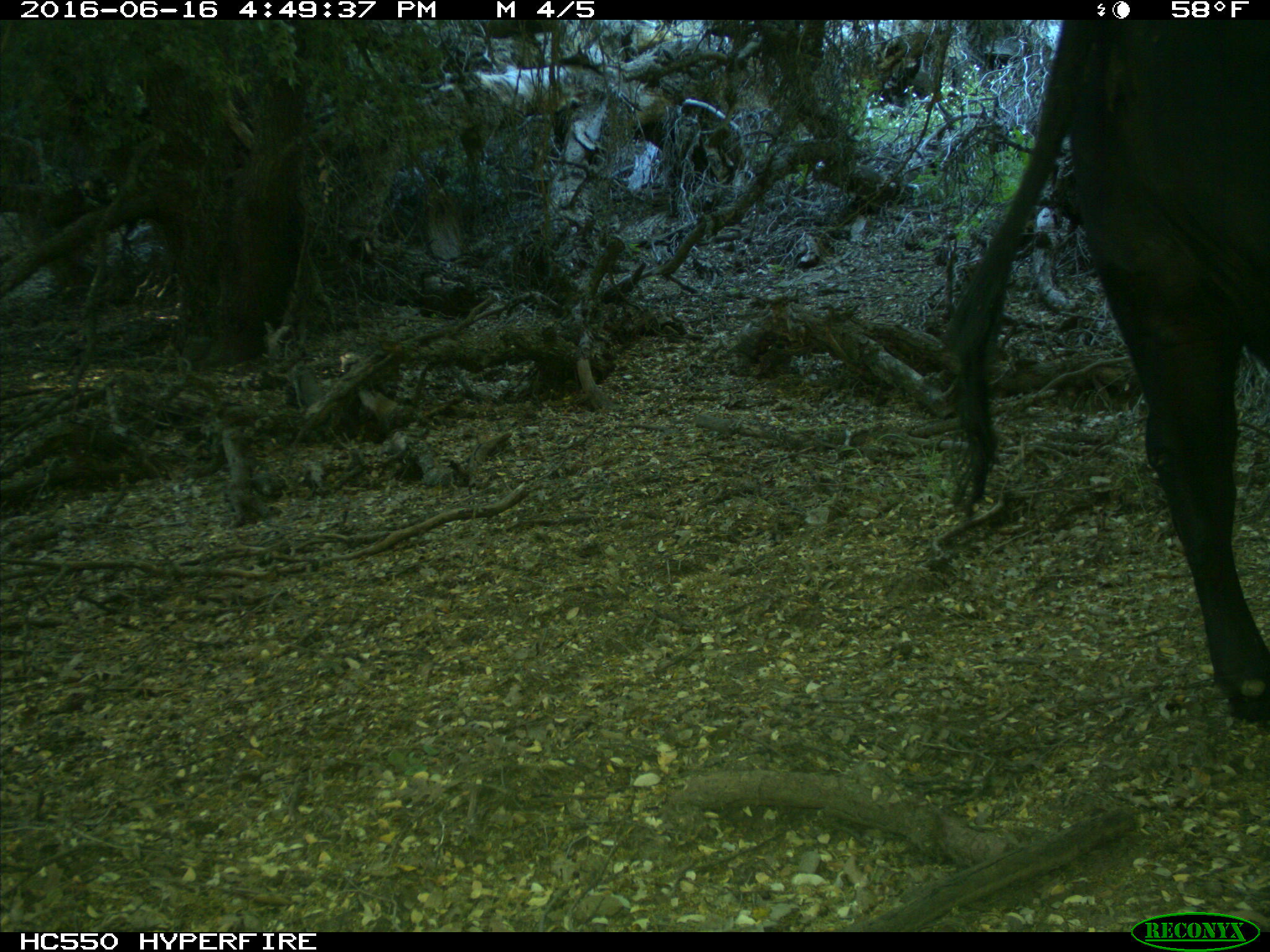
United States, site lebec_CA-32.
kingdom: Animalia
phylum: Chordata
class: Mammalia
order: Artiodactyla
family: Bovidae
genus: Bos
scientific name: Bos taurus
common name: domestic cow